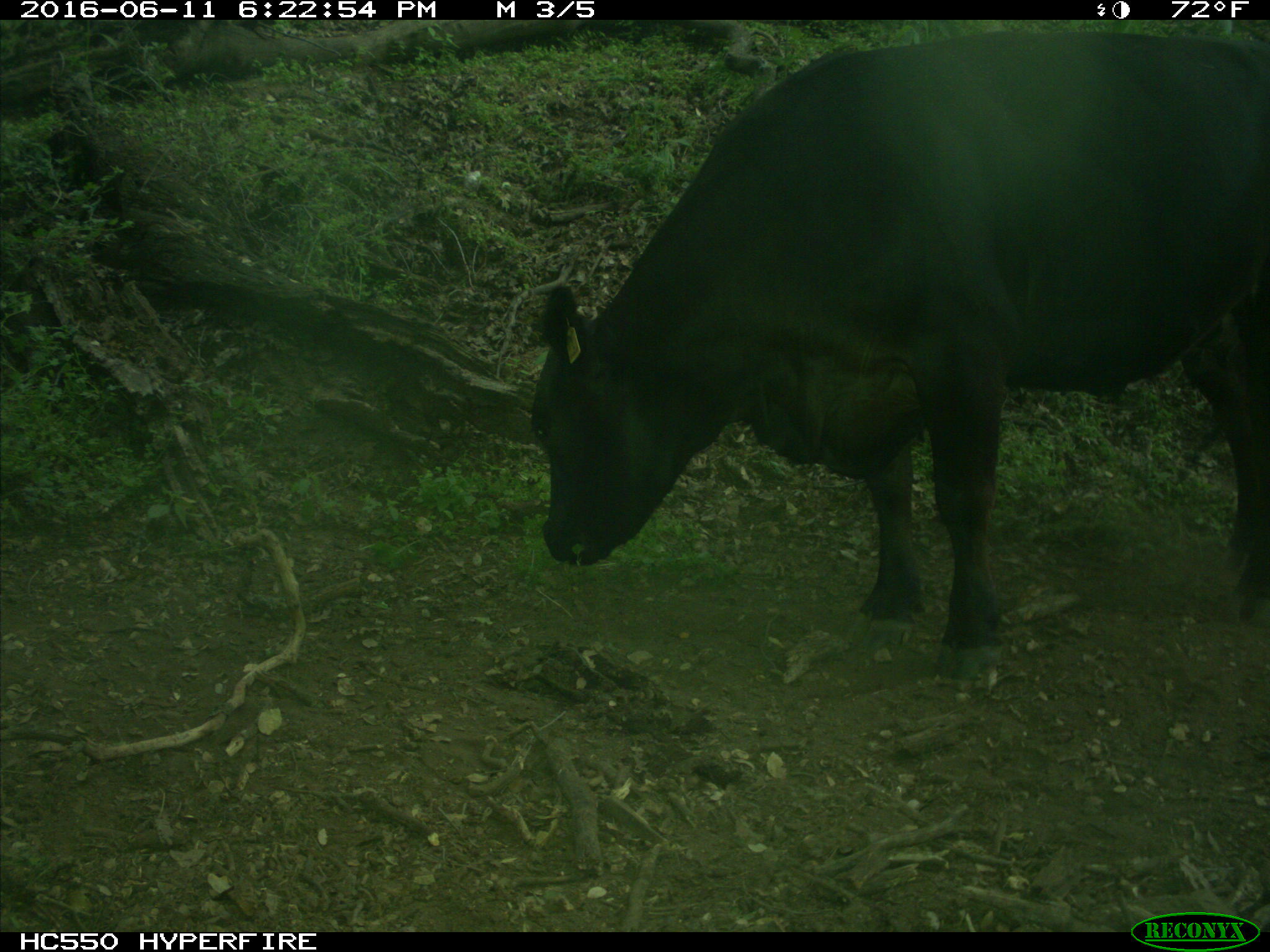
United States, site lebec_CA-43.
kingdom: Animalia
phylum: Chordata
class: Mammalia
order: Artiodactyla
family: Bovidae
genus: Bos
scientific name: Bos taurus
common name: domestic cow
Bos taurus (domestic cow).